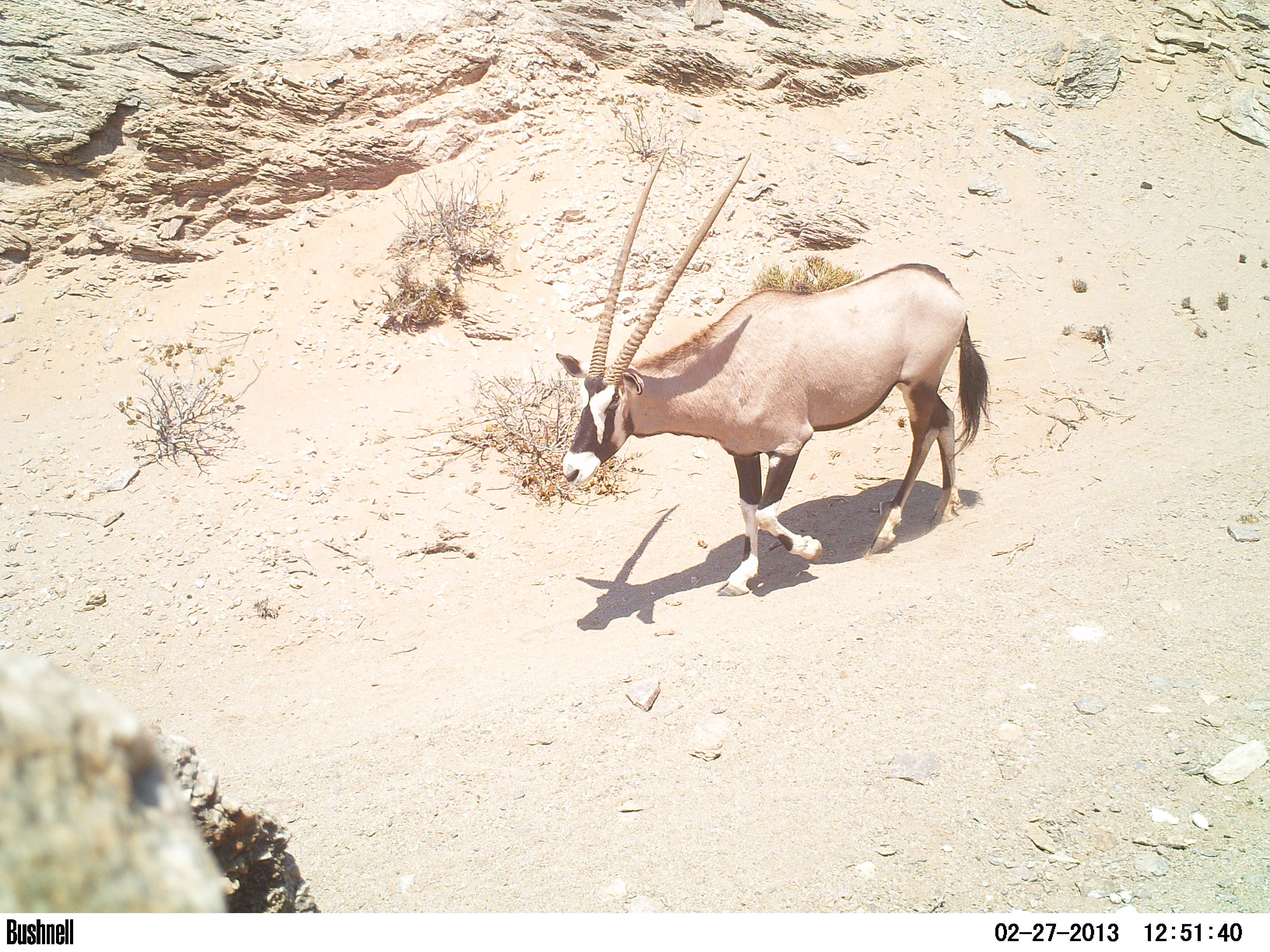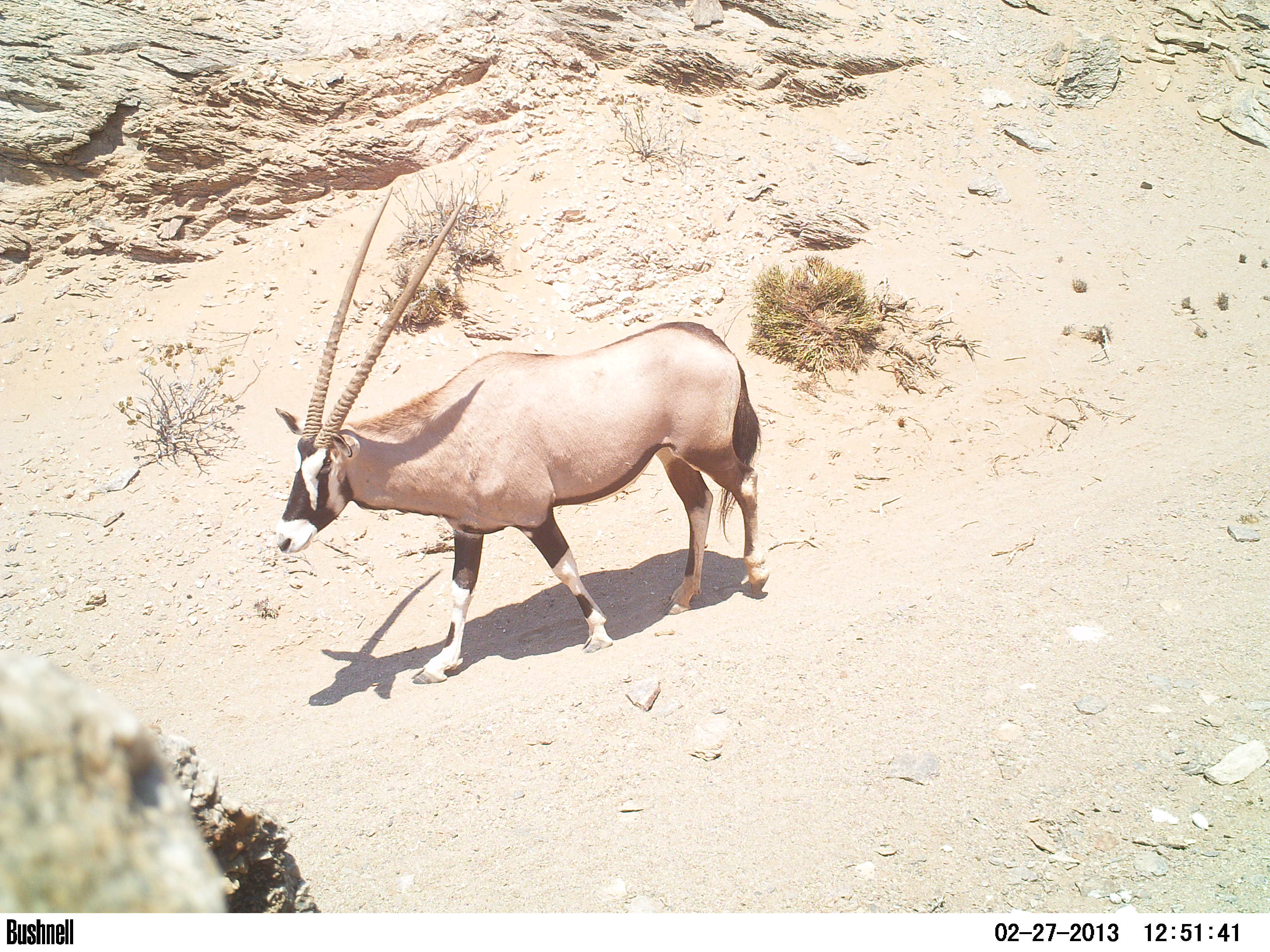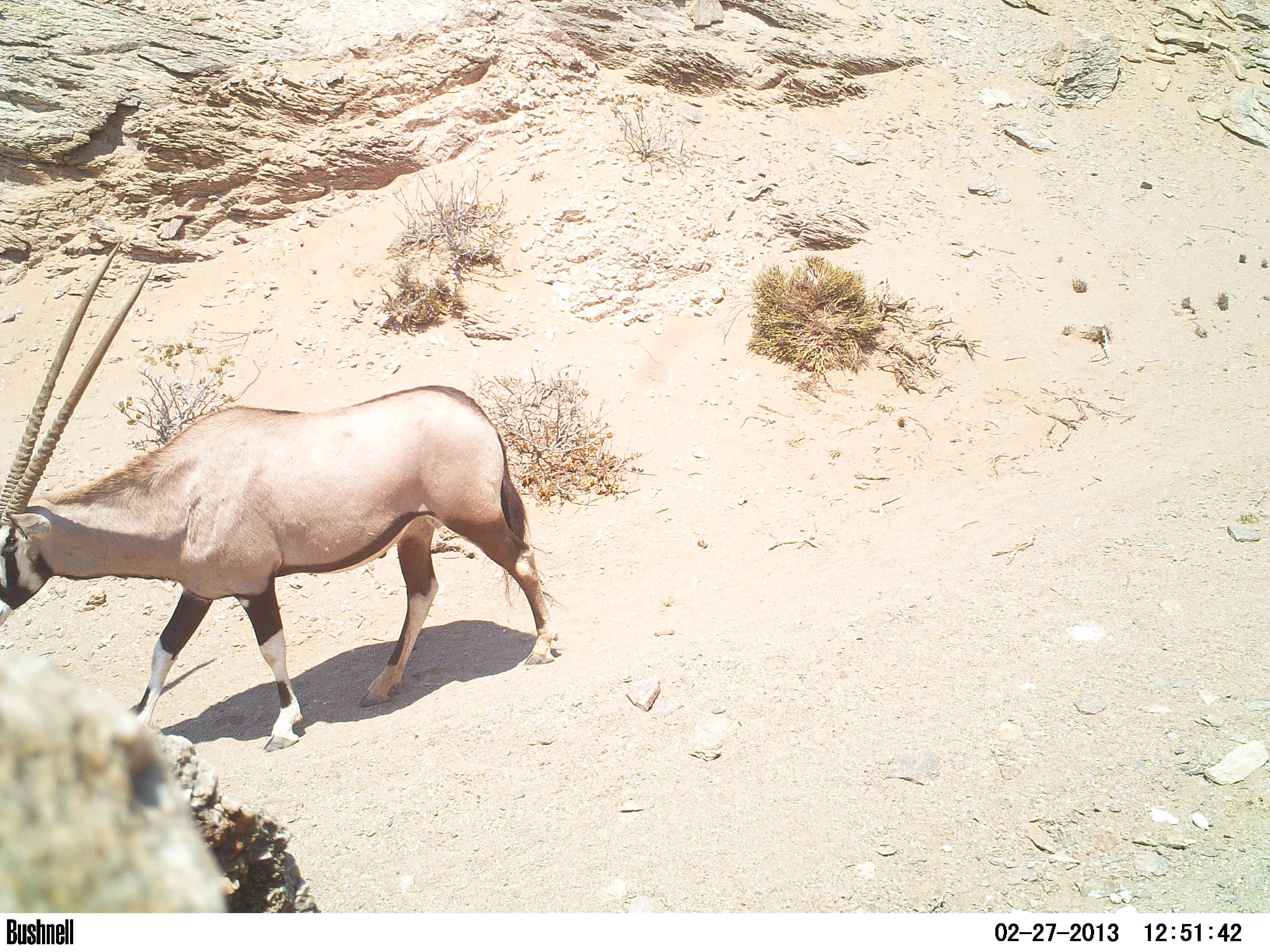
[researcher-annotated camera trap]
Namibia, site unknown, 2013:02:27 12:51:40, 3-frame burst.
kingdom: Animalia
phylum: Chordata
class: Mammalia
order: Artiodactyla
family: Bovidae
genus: Oryx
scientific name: Oryx gazella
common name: gemsbok